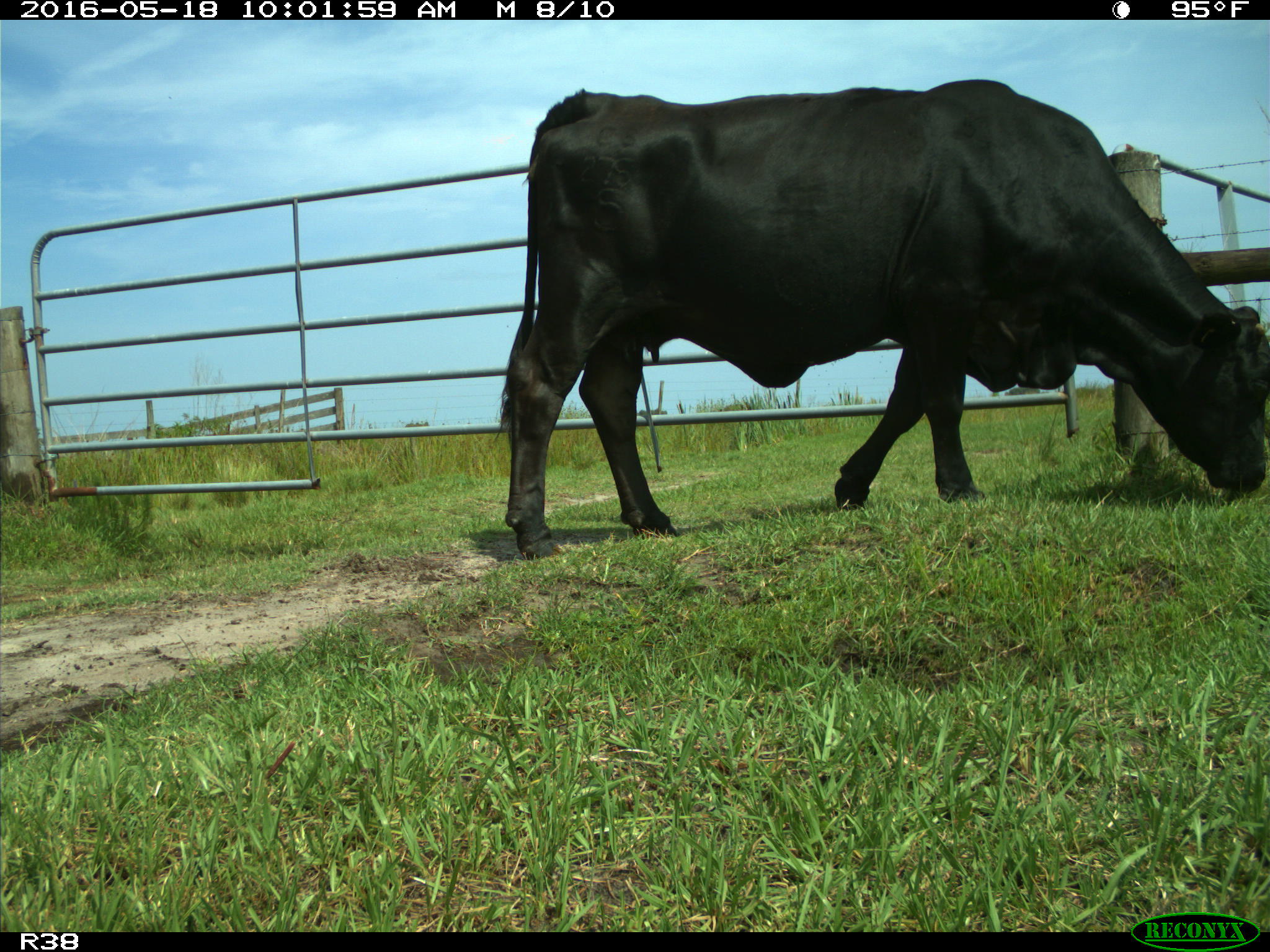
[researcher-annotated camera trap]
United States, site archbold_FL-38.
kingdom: Animalia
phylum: Chordata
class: Mammalia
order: Artiodactyla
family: Bovidae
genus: Bos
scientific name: Bos taurus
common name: domestic cow